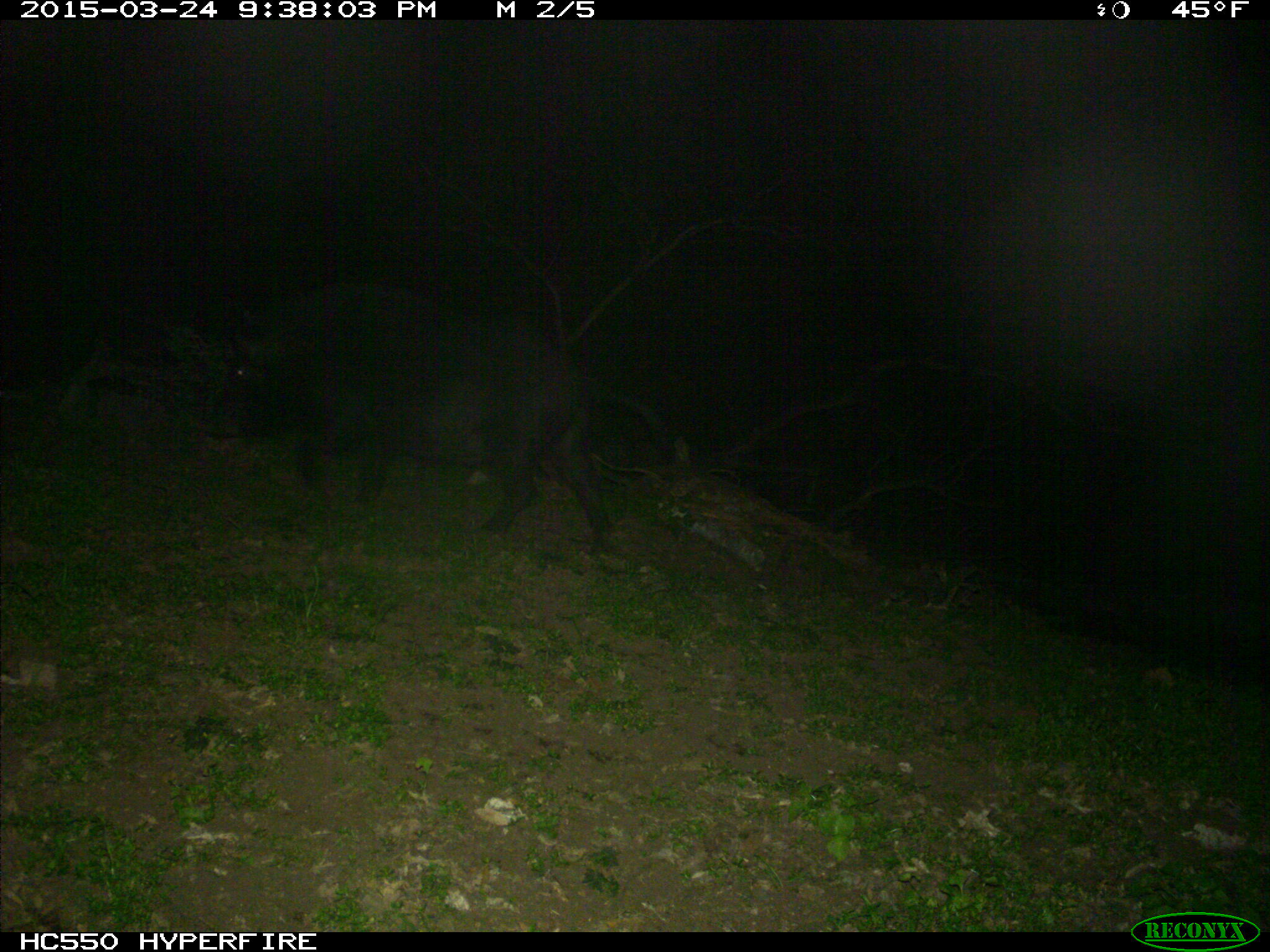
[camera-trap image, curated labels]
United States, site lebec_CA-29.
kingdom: Animalia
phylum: Chordata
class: Mammalia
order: Artiodactyla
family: Suidae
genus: Sus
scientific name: Sus scrofa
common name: wild boar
Sus scrofa (wild boar).